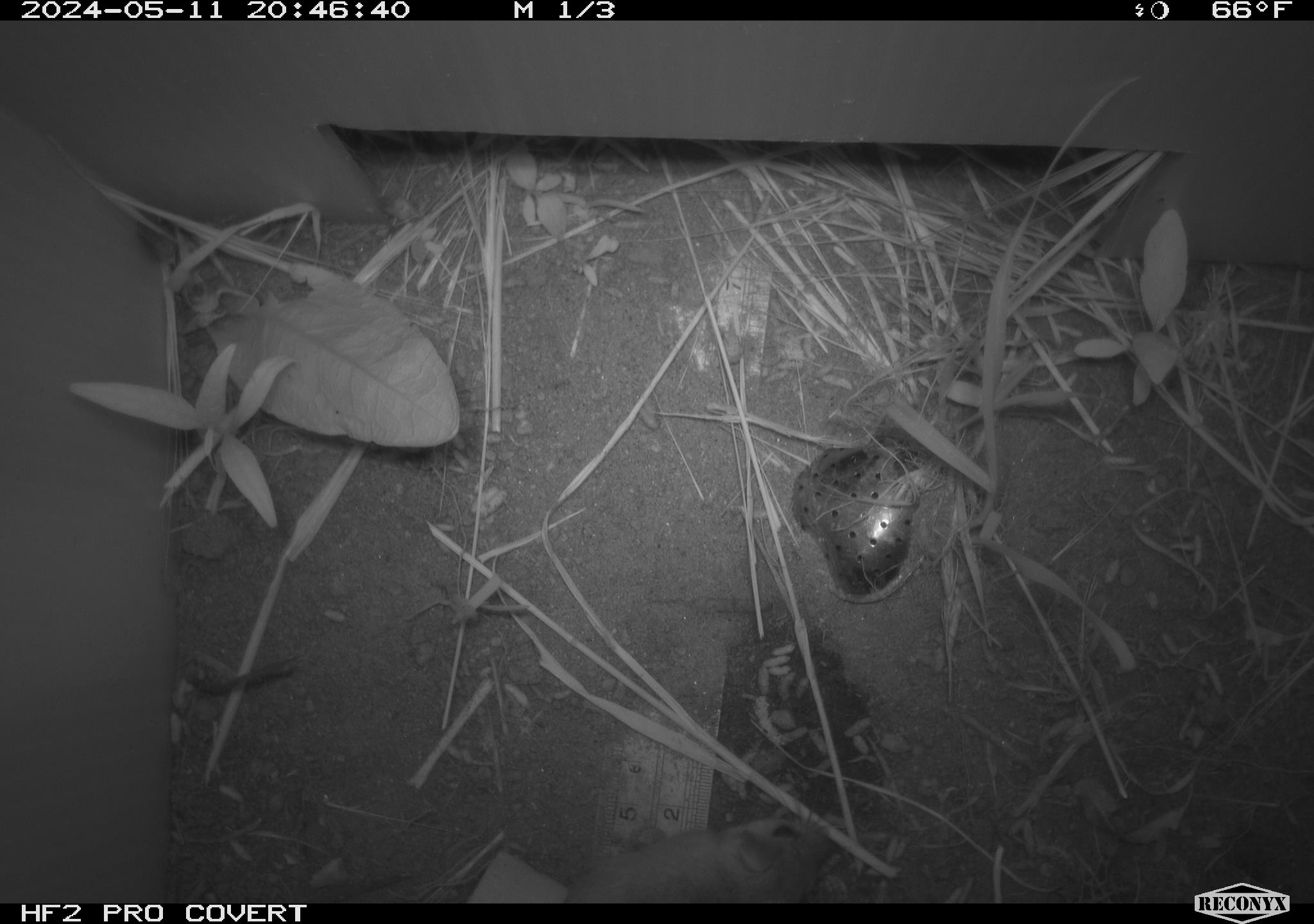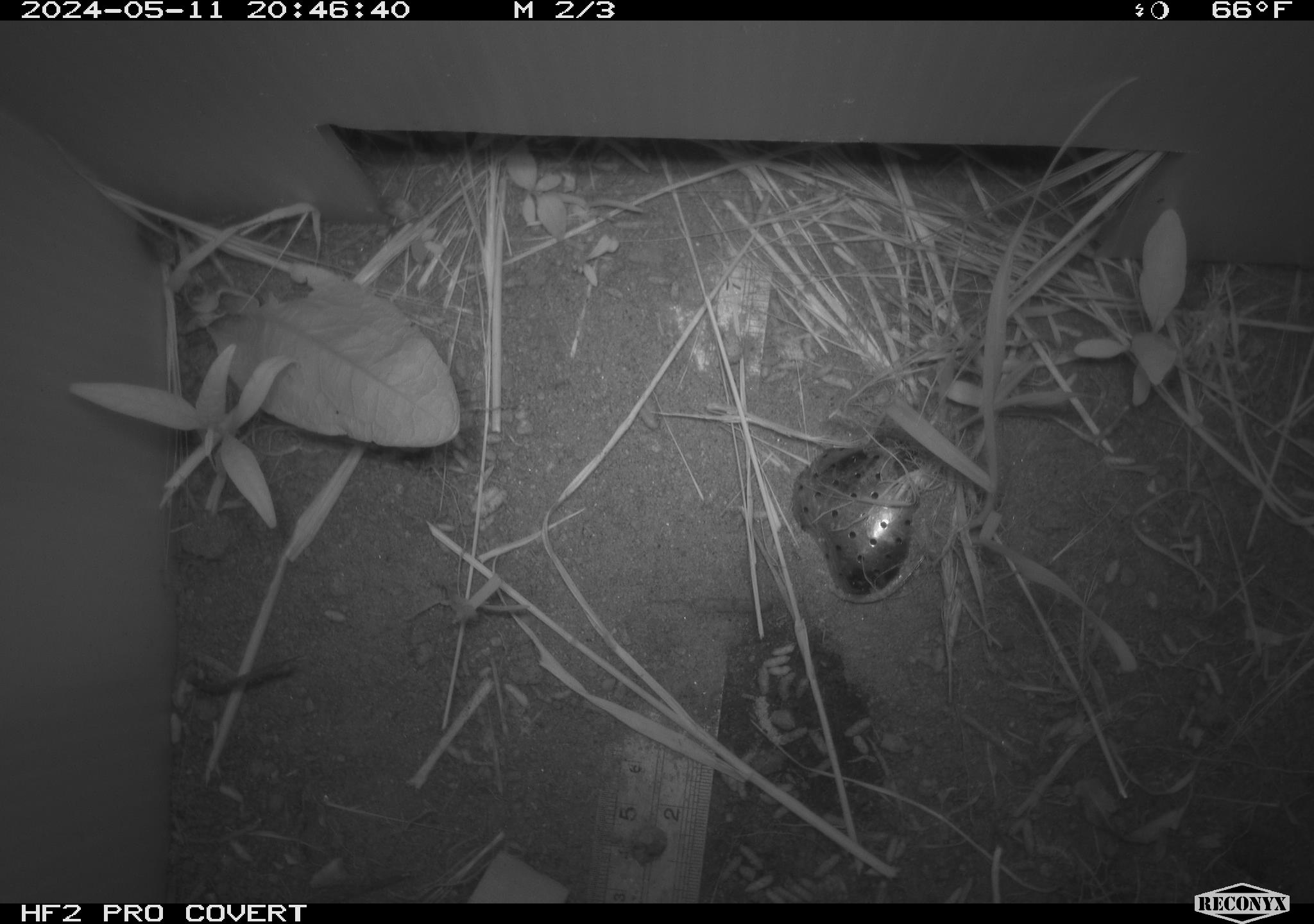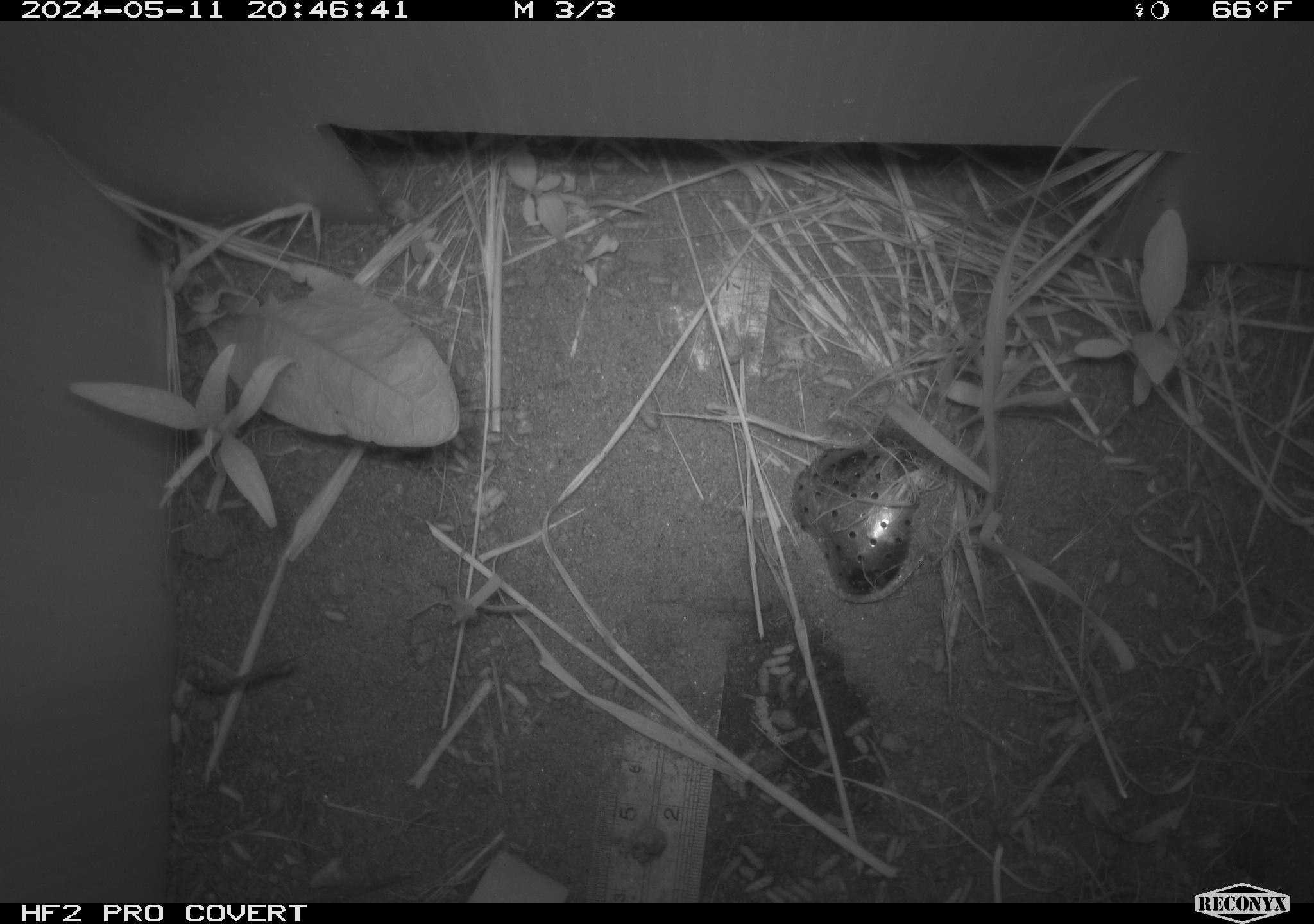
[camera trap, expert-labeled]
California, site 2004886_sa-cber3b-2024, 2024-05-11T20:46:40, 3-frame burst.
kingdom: Animalia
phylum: Chordata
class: Mammalia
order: Rodentia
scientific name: Rodentia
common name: mouse species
Mouse species (Rodentia).